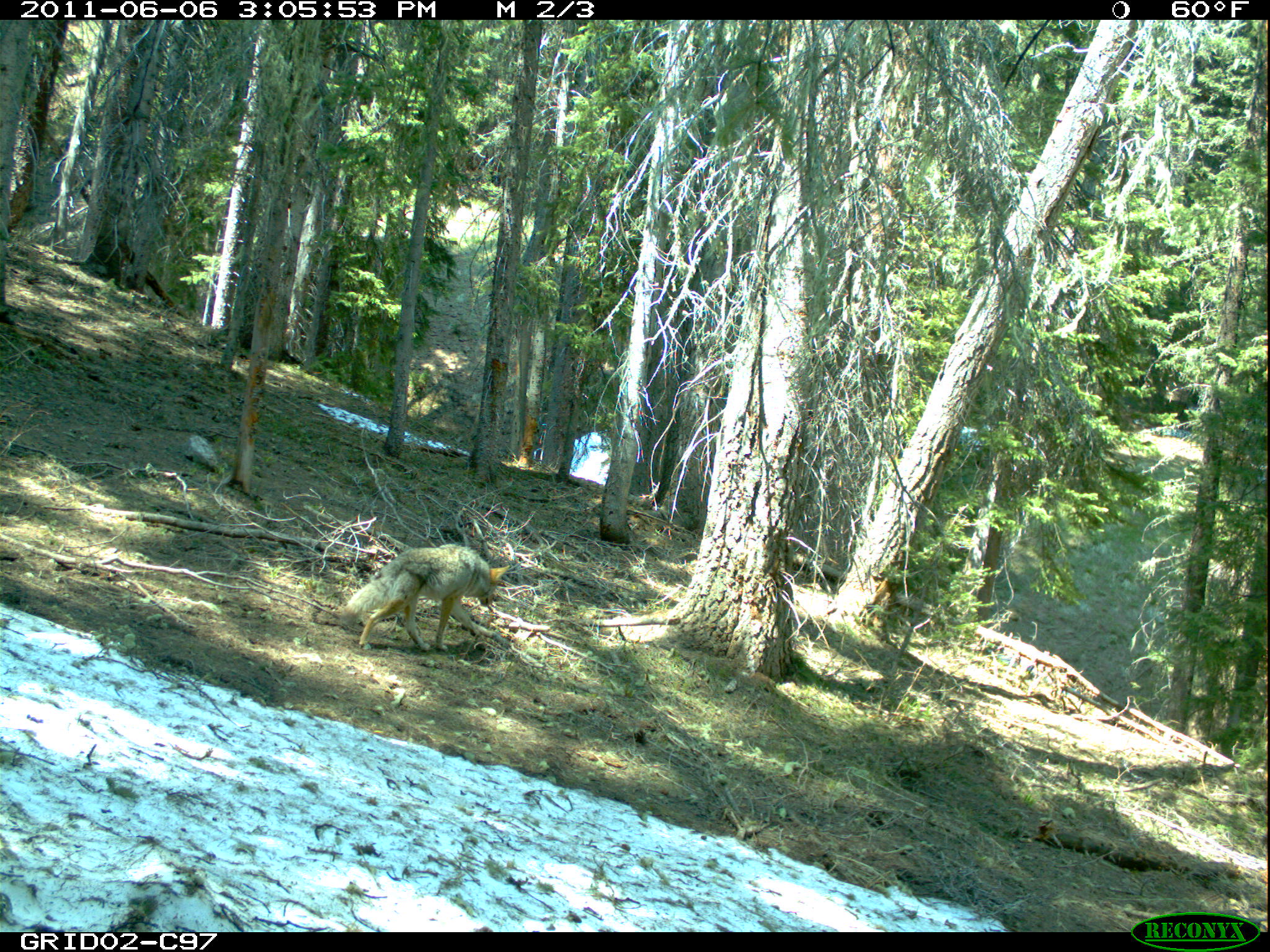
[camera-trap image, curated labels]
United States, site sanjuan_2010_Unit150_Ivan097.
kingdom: Animalia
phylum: Chordata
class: Mammalia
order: Carnivora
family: Canidae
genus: Canis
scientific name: Canis latrans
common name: coyote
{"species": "Canis latrans (coyote)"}